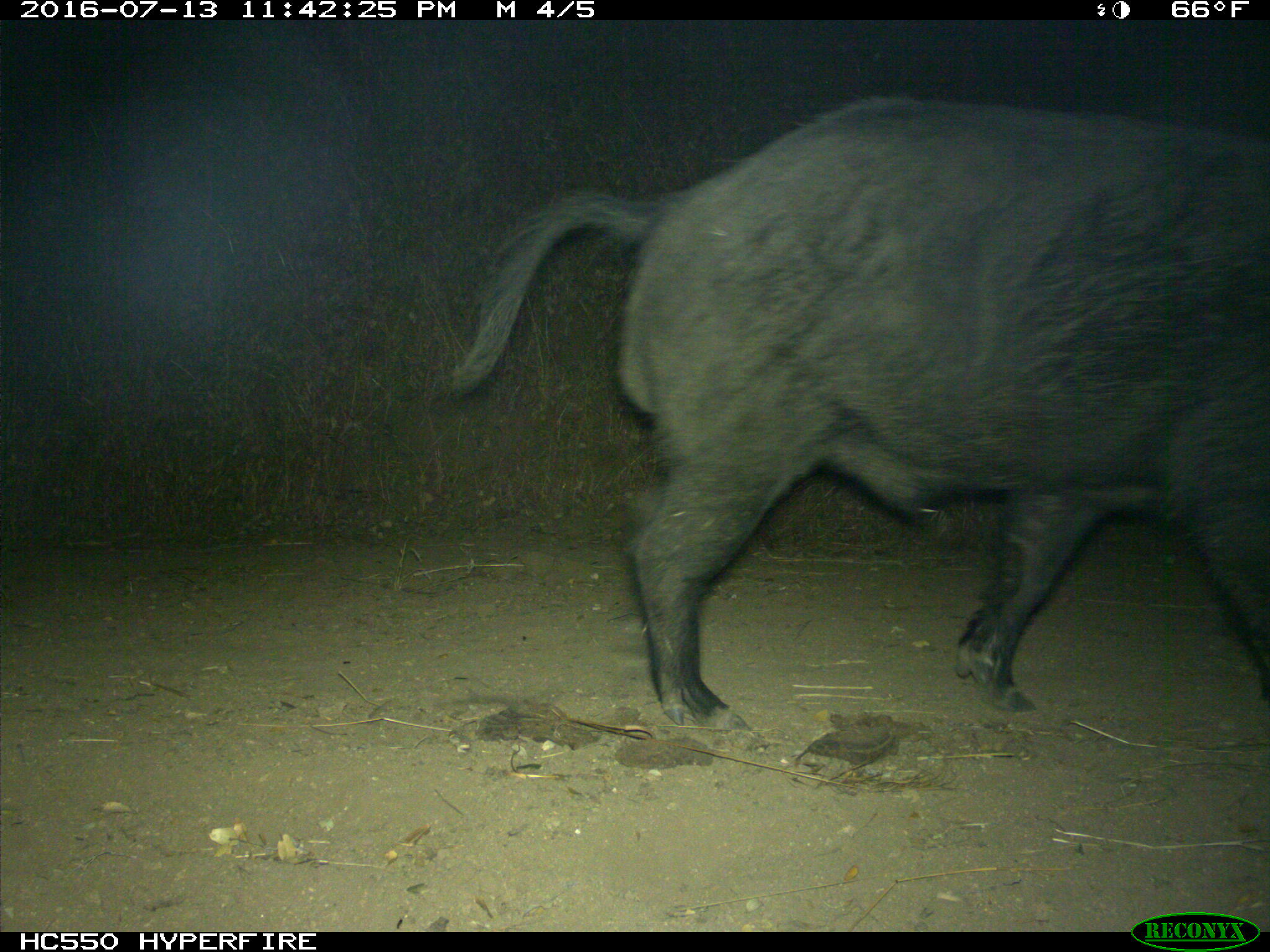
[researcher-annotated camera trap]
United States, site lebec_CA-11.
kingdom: Animalia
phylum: Chordata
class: Mammalia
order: Artiodactyla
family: Suidae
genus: Sus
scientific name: Sus scrofa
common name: wild boar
Sus scrofa (wild boar).